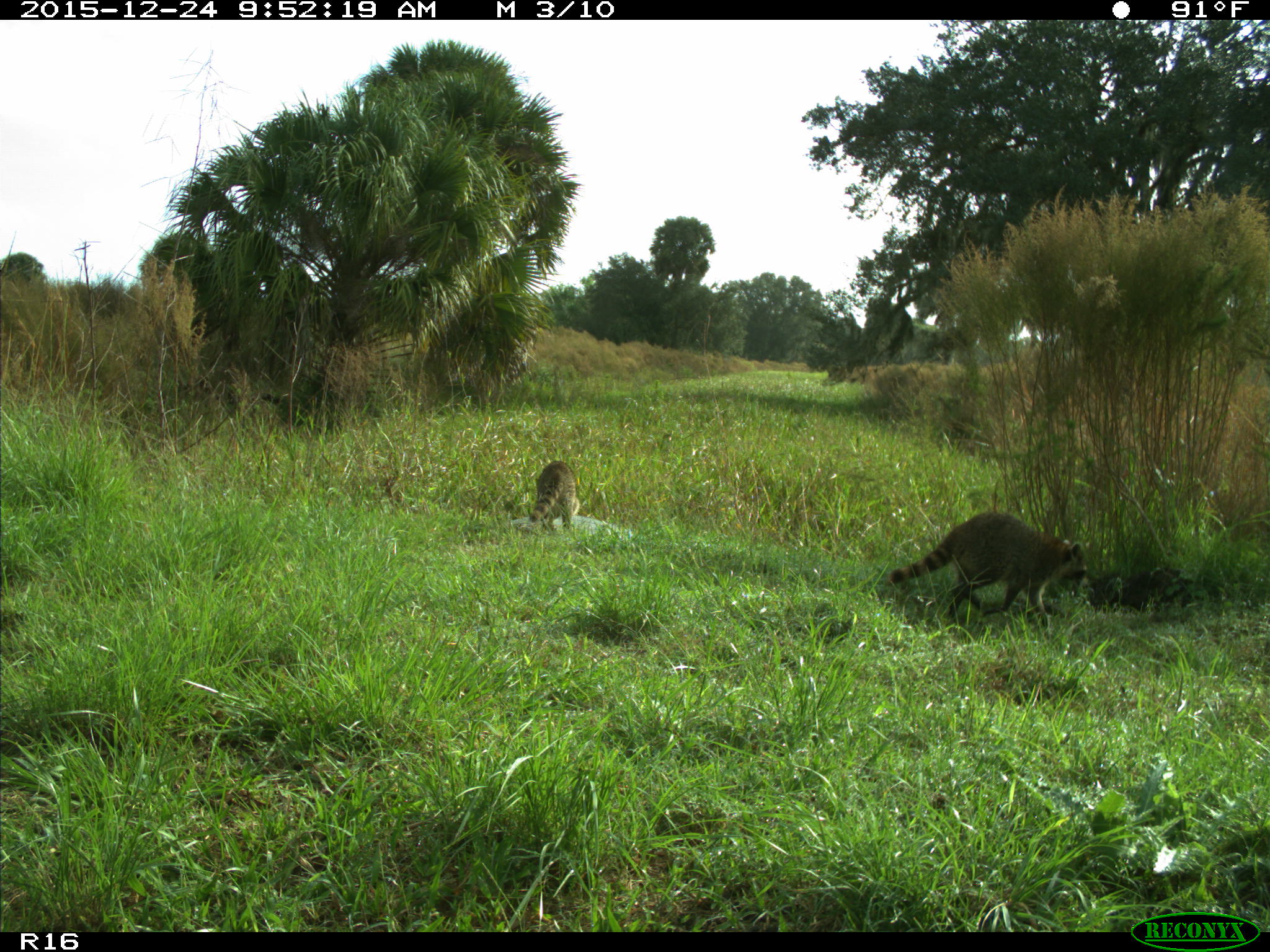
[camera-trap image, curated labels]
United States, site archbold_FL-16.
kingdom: Animalia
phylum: Chordata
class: Mammalia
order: Carnivora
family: Procyonidae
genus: Procyon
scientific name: Procyon lotor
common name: common raccoon